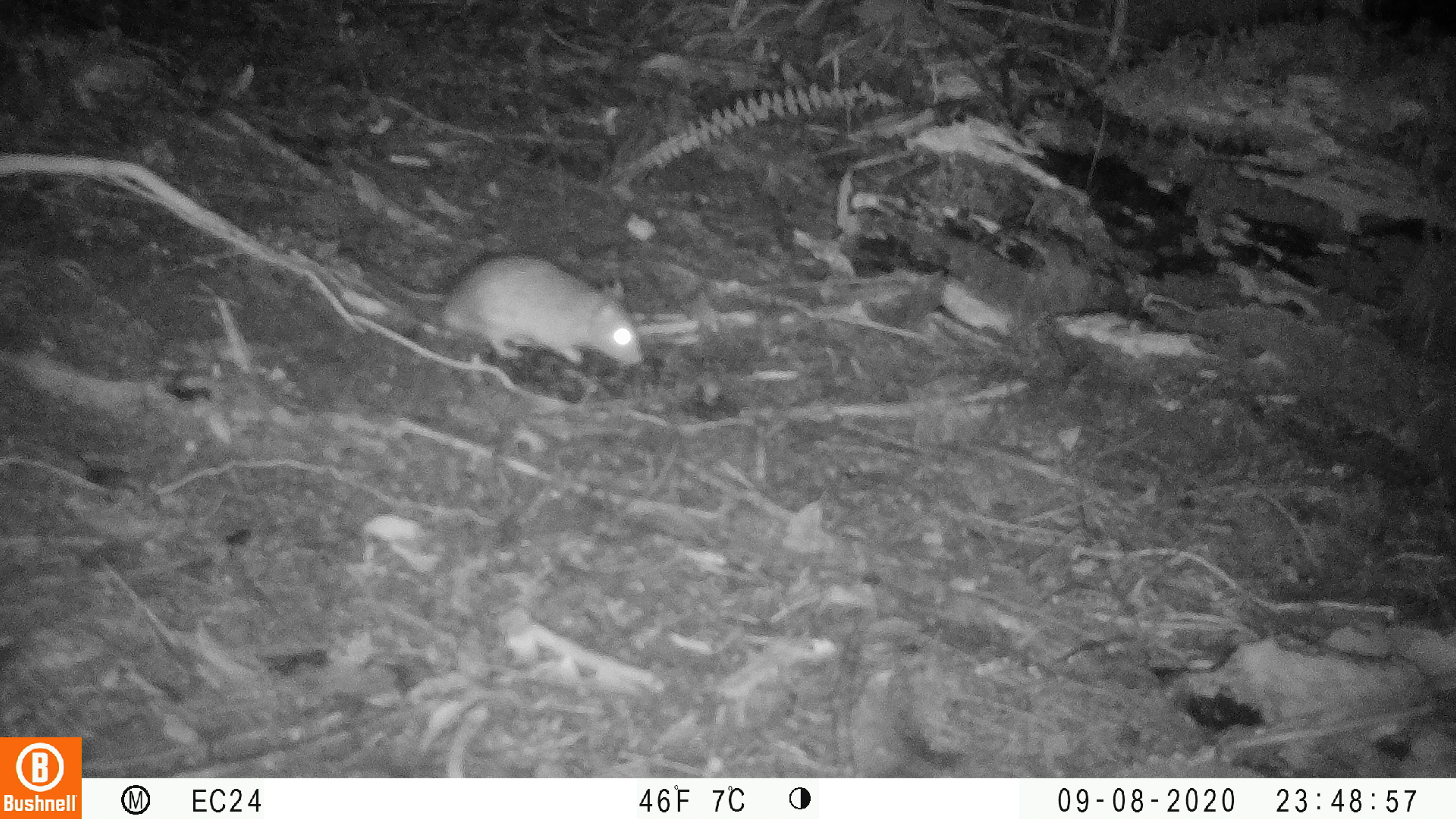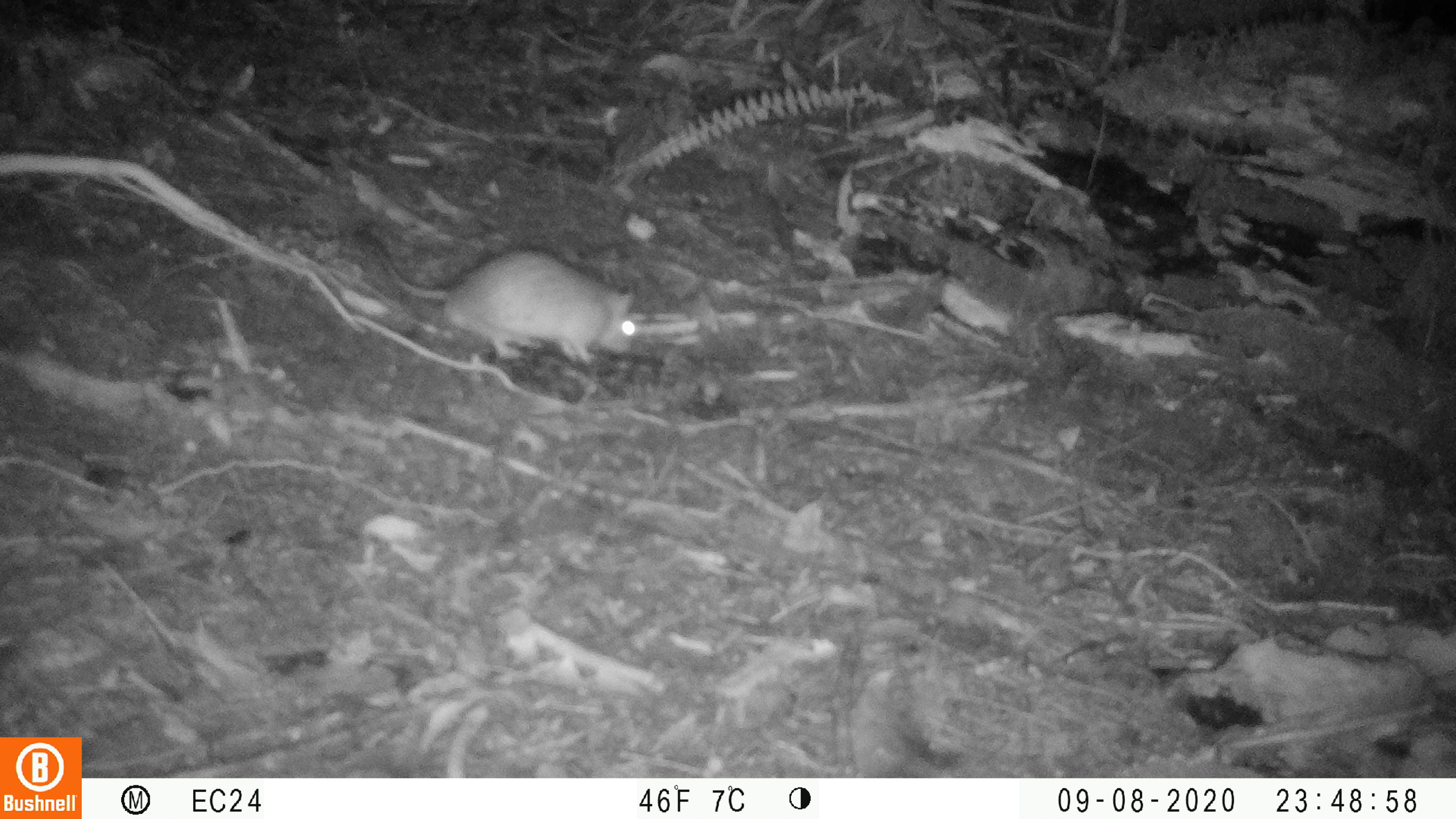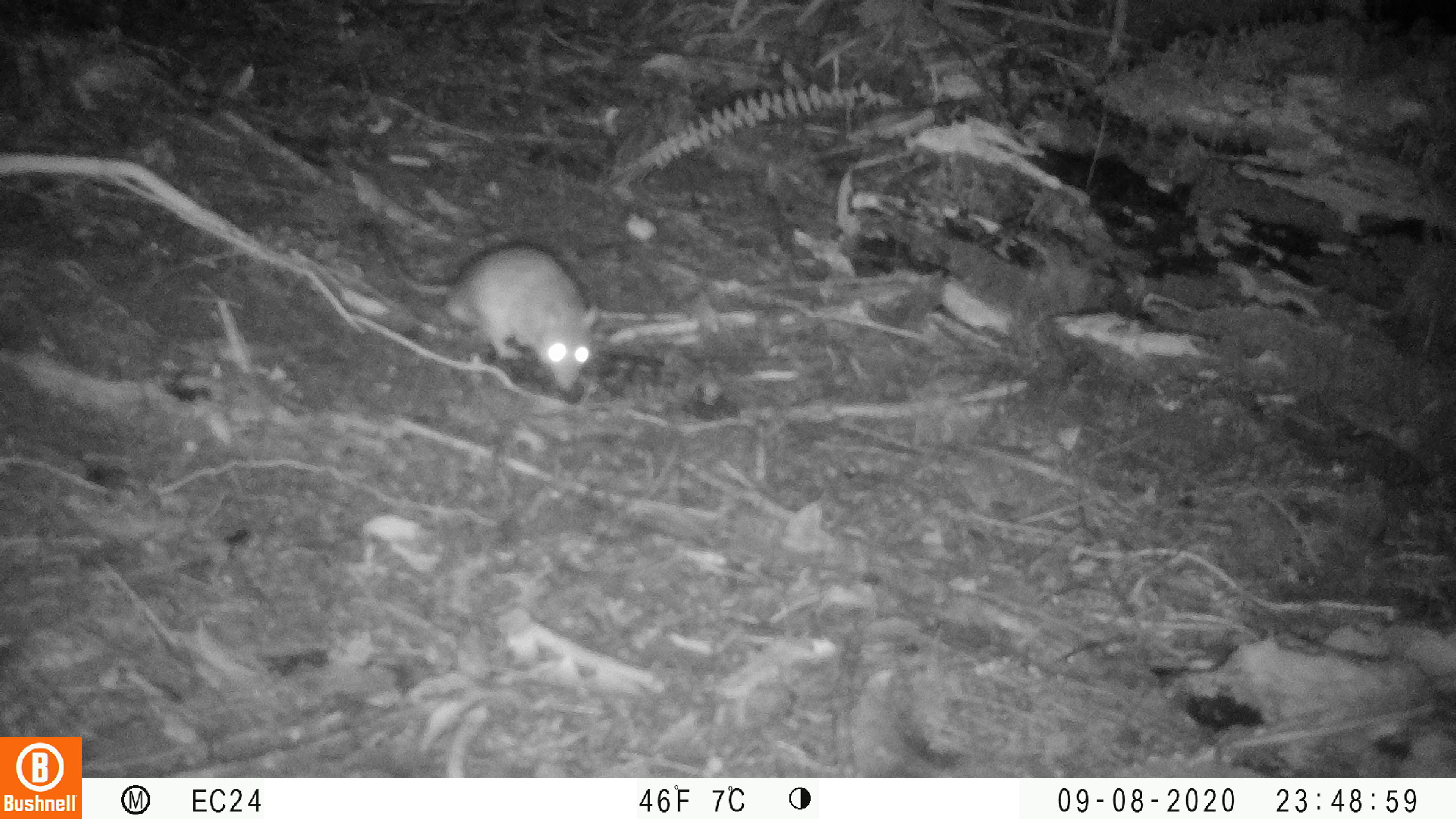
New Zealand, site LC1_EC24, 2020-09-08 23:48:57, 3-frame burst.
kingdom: Animalia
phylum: Chordata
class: Mammalia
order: Rodentia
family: Muridae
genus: Rattus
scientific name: Rattus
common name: rat